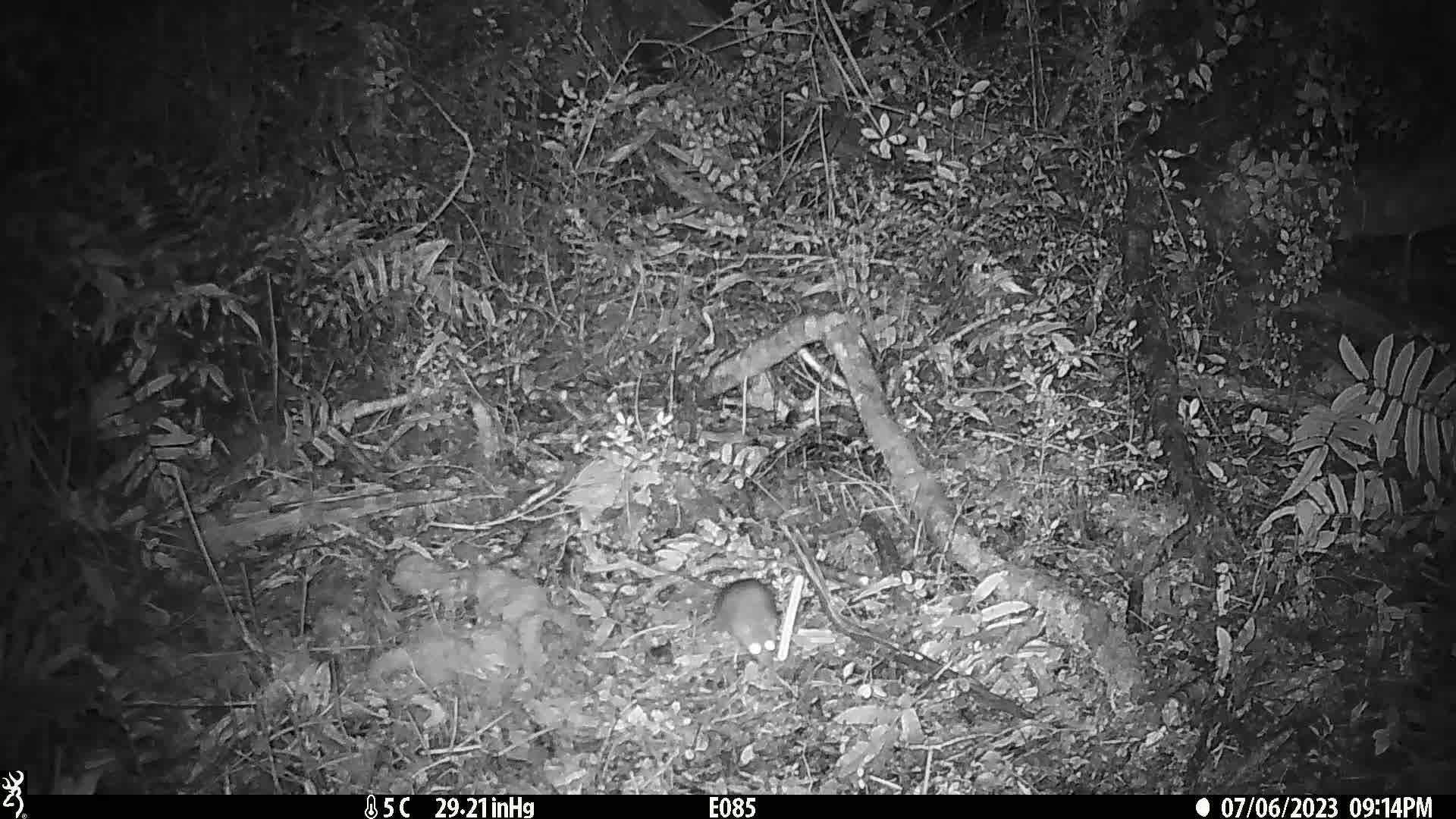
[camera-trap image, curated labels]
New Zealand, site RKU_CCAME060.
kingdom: Animalia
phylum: Chordata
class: Mammalia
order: Rodentia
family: Muridae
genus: Rattus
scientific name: Rattus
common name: rat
Rat (Rattus).